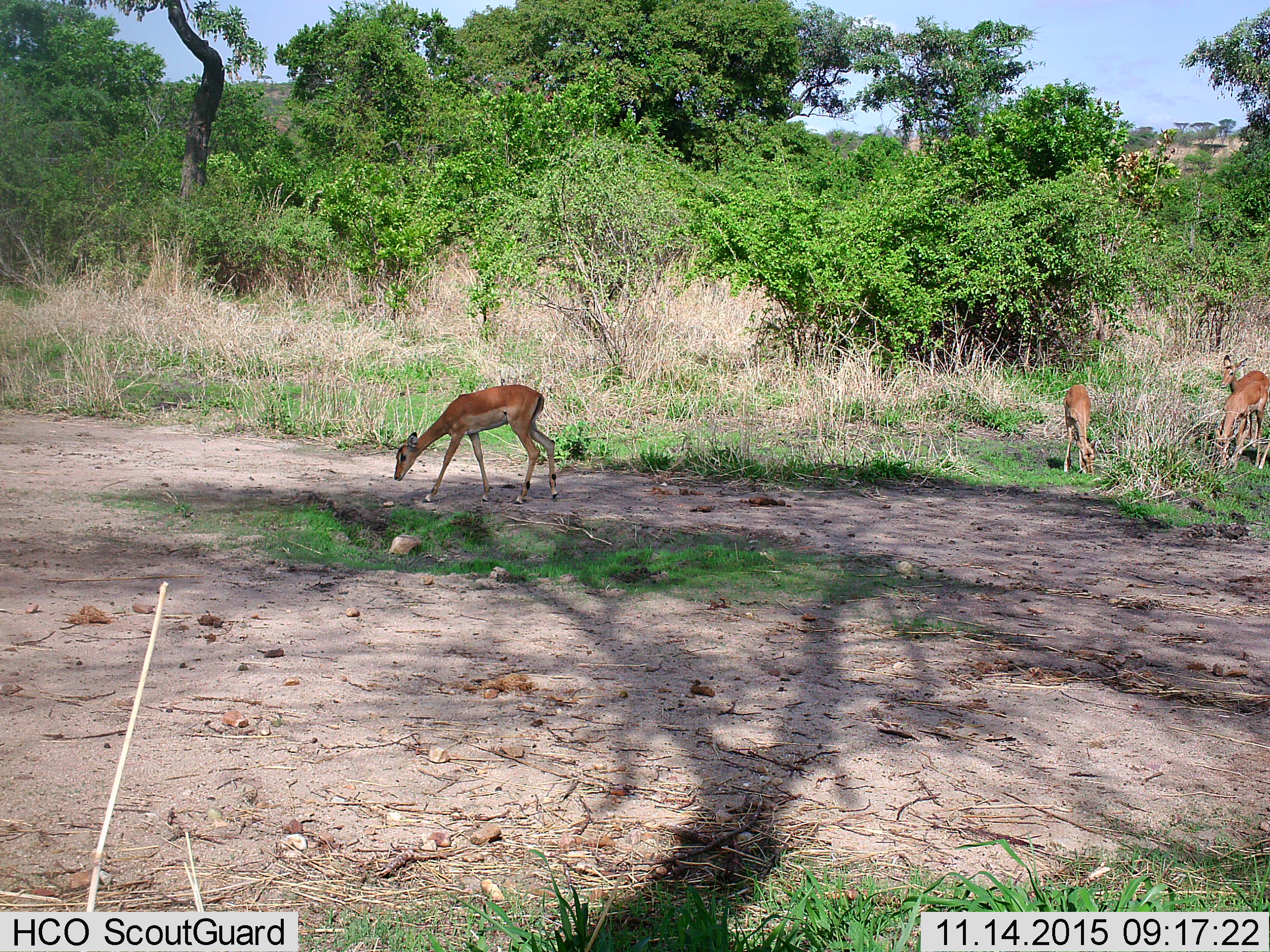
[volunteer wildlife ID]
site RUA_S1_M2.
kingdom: Animalia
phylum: Chordata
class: Mammalia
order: Artiodactyla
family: Bovidae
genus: Aepyceros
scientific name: Aepyceros melampus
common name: impala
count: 4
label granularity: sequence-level